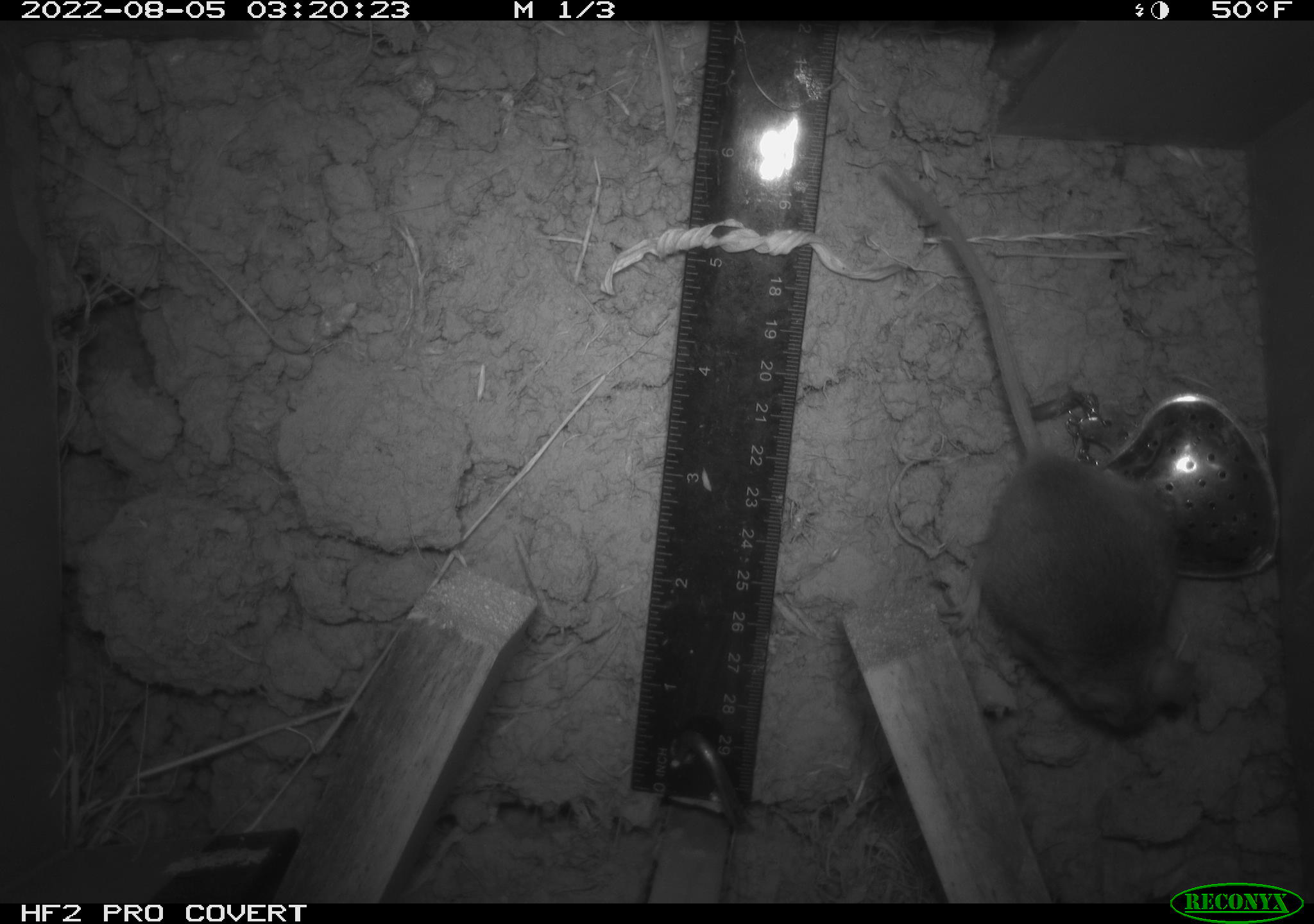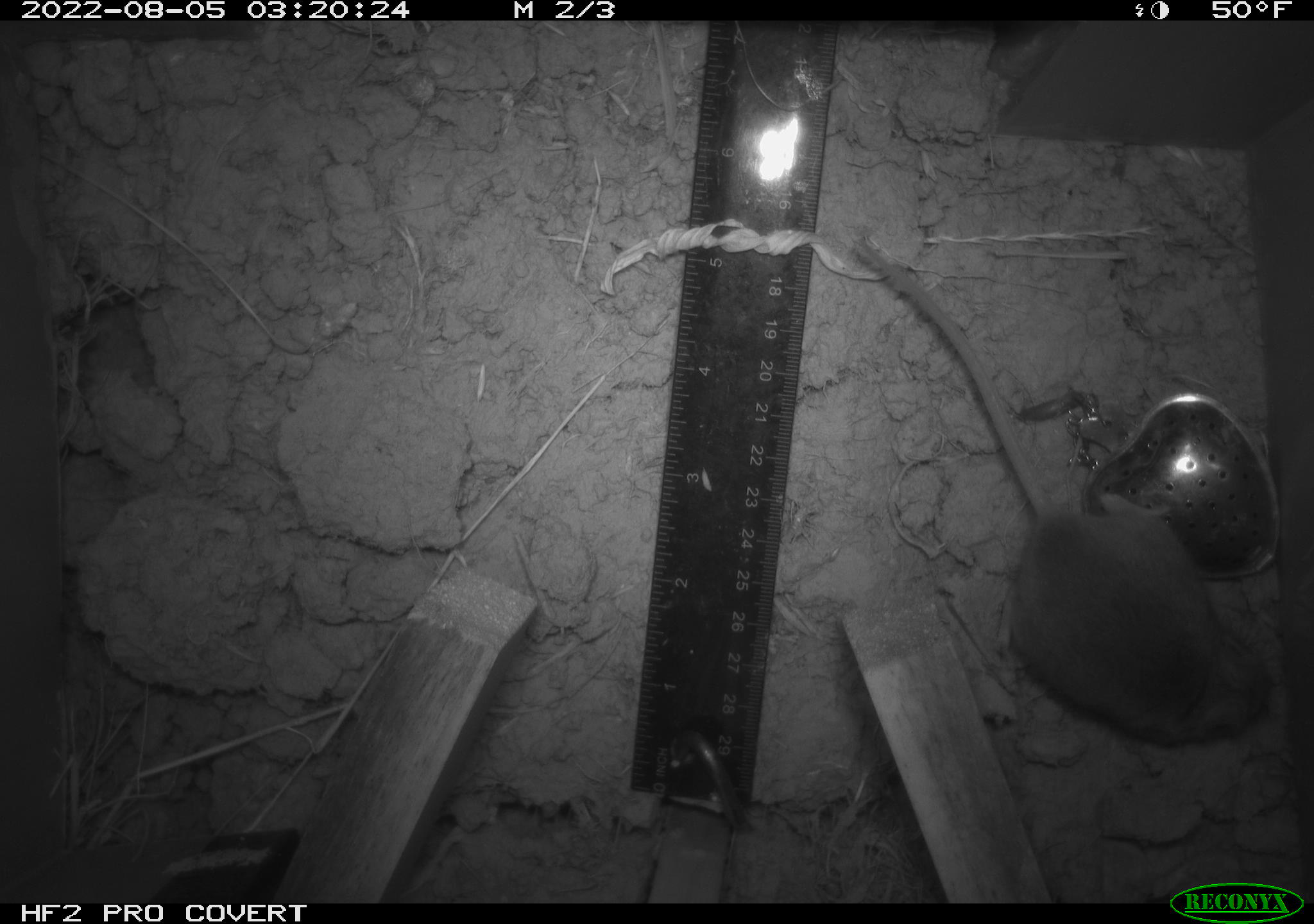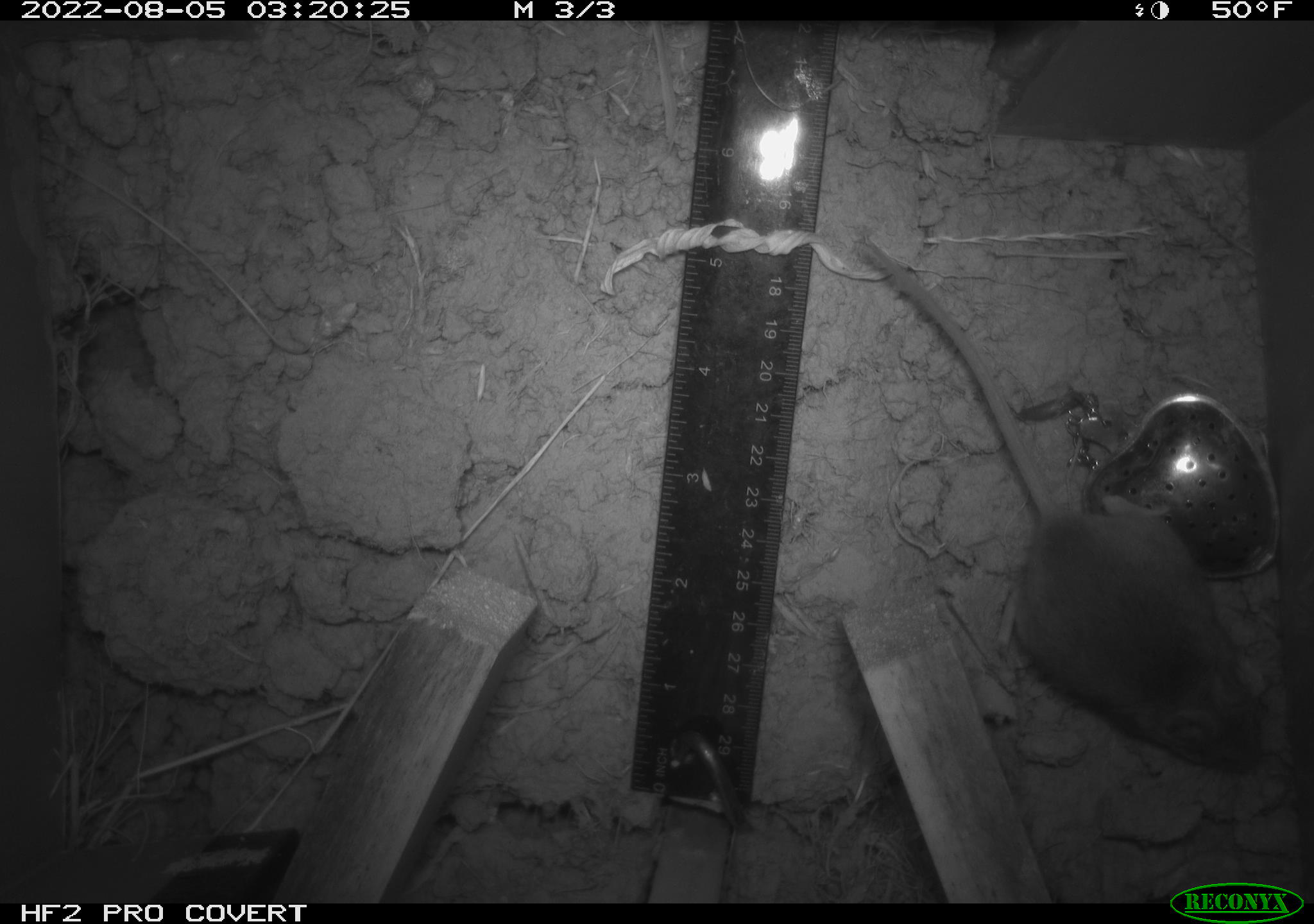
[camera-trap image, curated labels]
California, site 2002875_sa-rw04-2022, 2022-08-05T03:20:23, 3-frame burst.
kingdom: Animalia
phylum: Chordata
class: Mammalia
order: Rodentia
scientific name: Rodentia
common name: mouse species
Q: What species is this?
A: Mouse species (Rodentia).